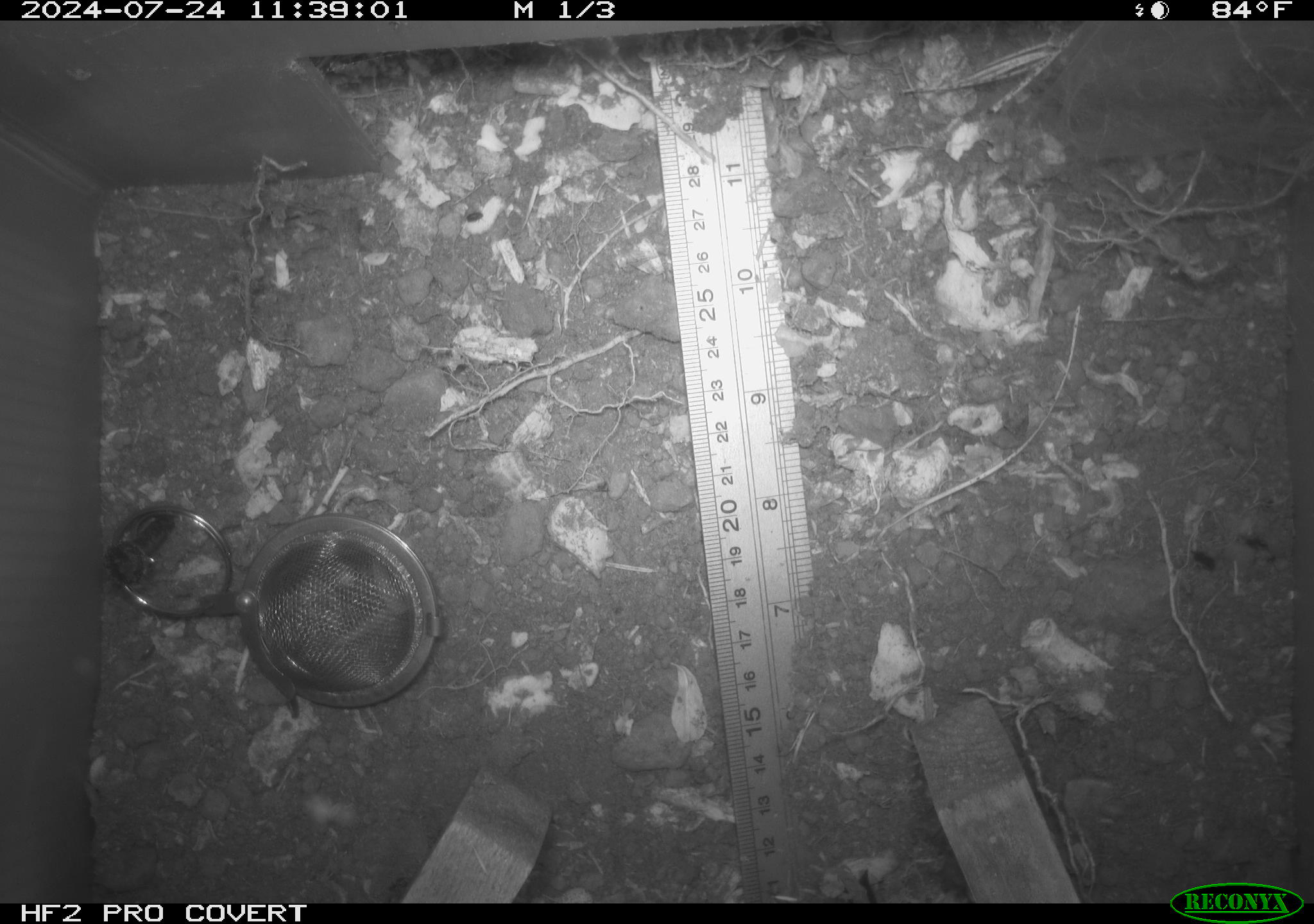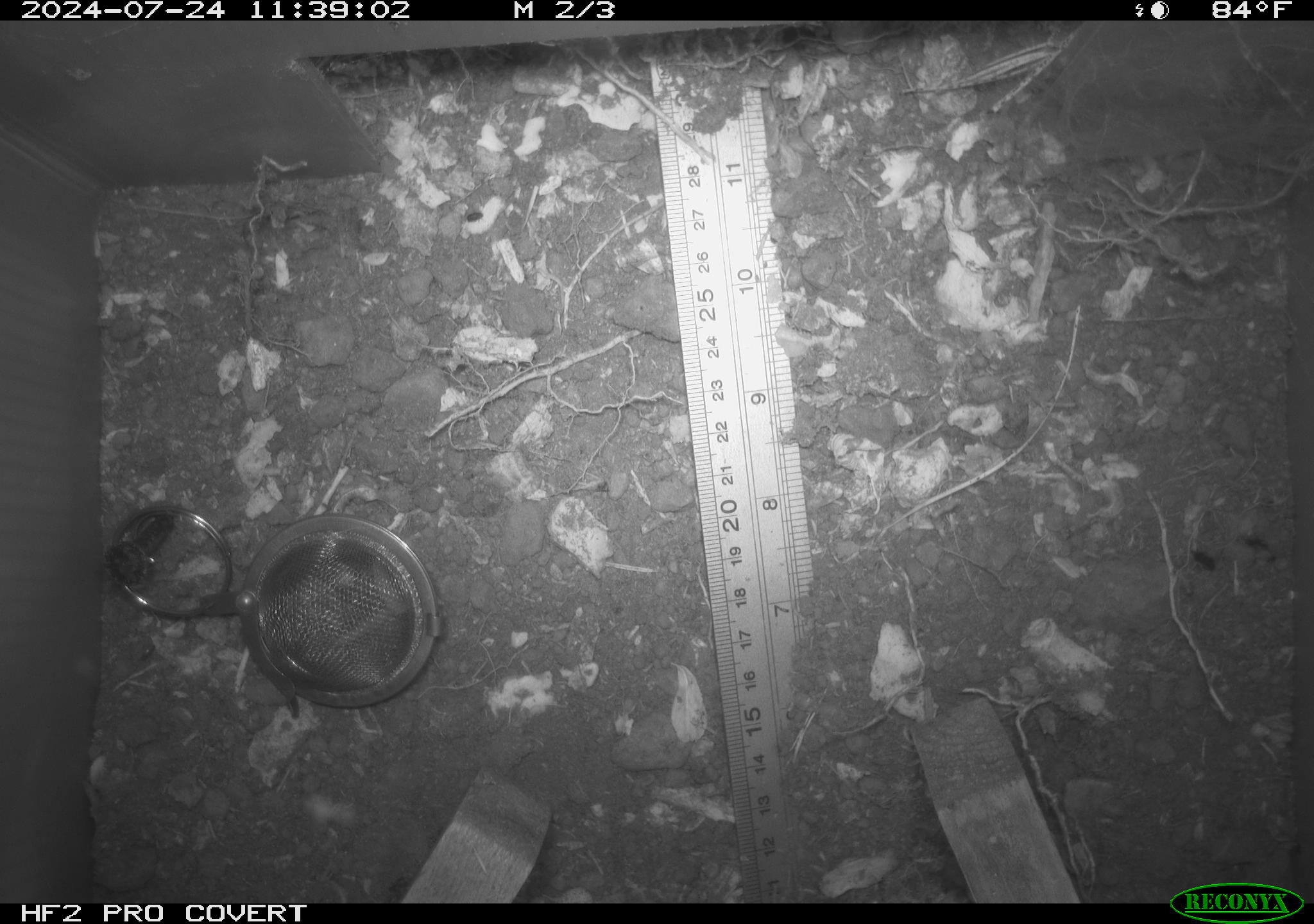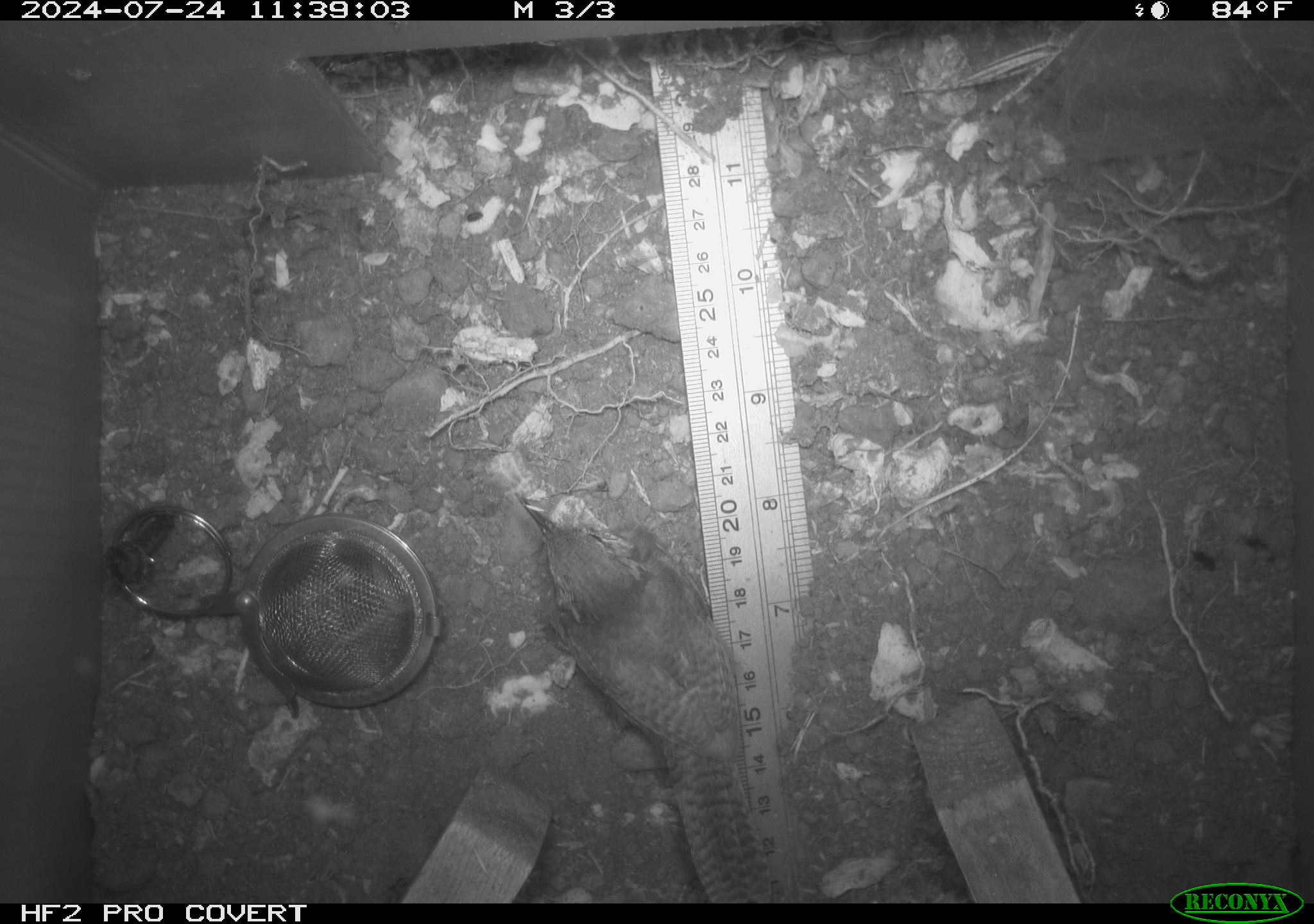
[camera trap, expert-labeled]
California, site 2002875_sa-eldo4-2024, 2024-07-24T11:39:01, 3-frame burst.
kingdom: Animalia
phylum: Chordata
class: Aves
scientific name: Aves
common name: bird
Bird (Aves).